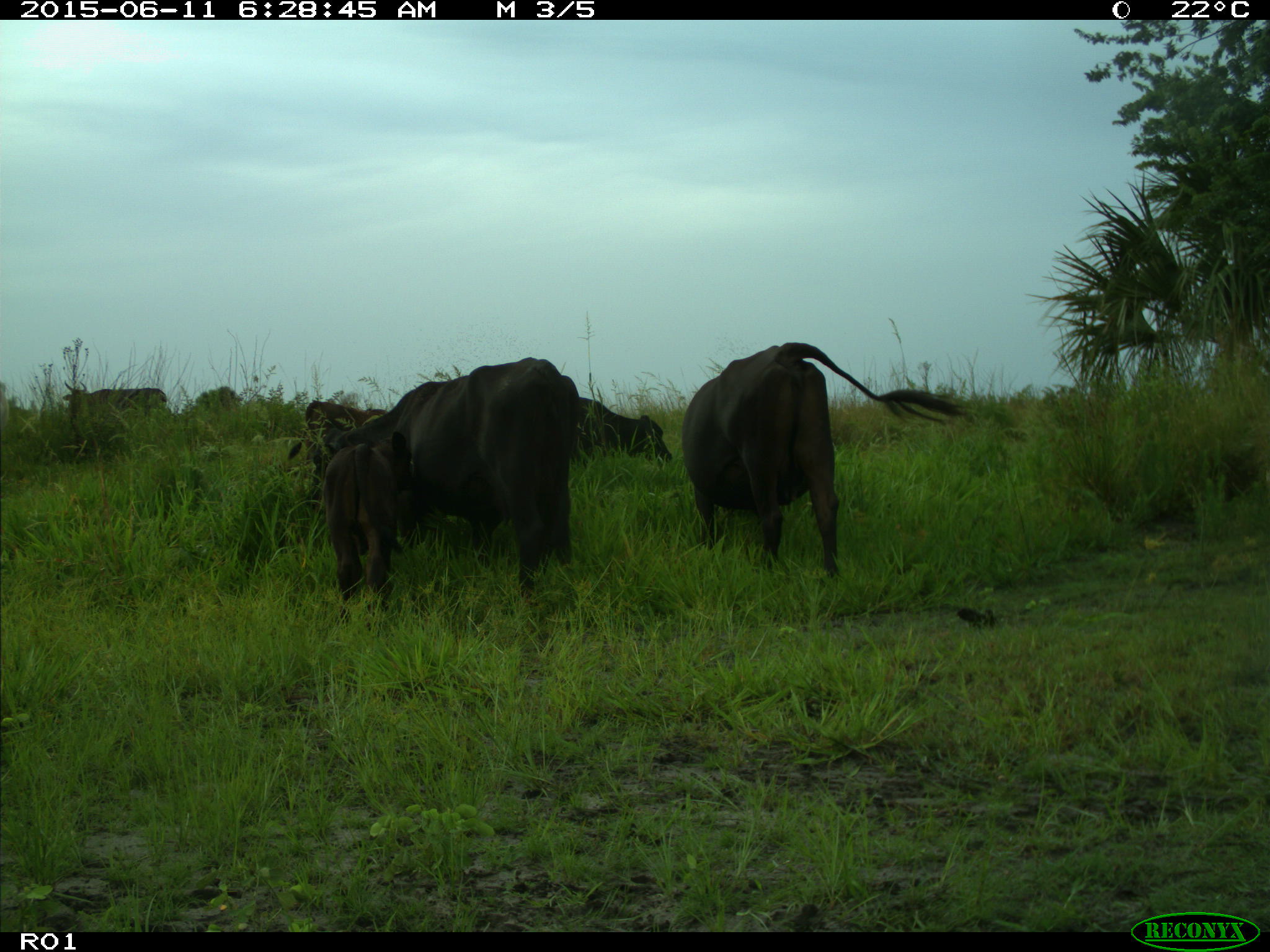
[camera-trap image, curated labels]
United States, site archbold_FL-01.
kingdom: Animalia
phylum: Chordata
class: Mammalia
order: Artiodactyla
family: Bovidae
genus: Bos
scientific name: Bos taurus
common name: domestic cow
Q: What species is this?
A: Bos taurus (domestic cow).